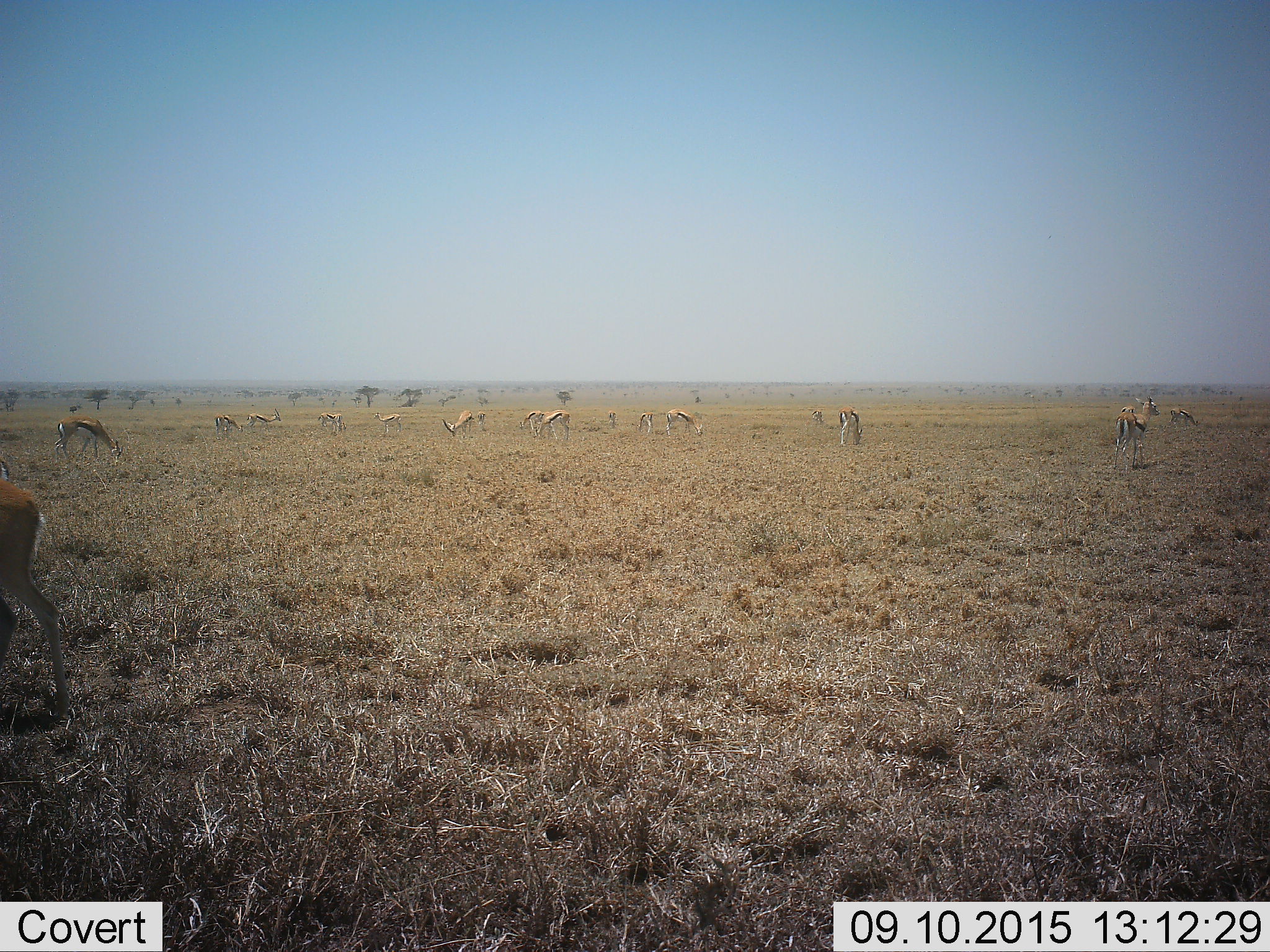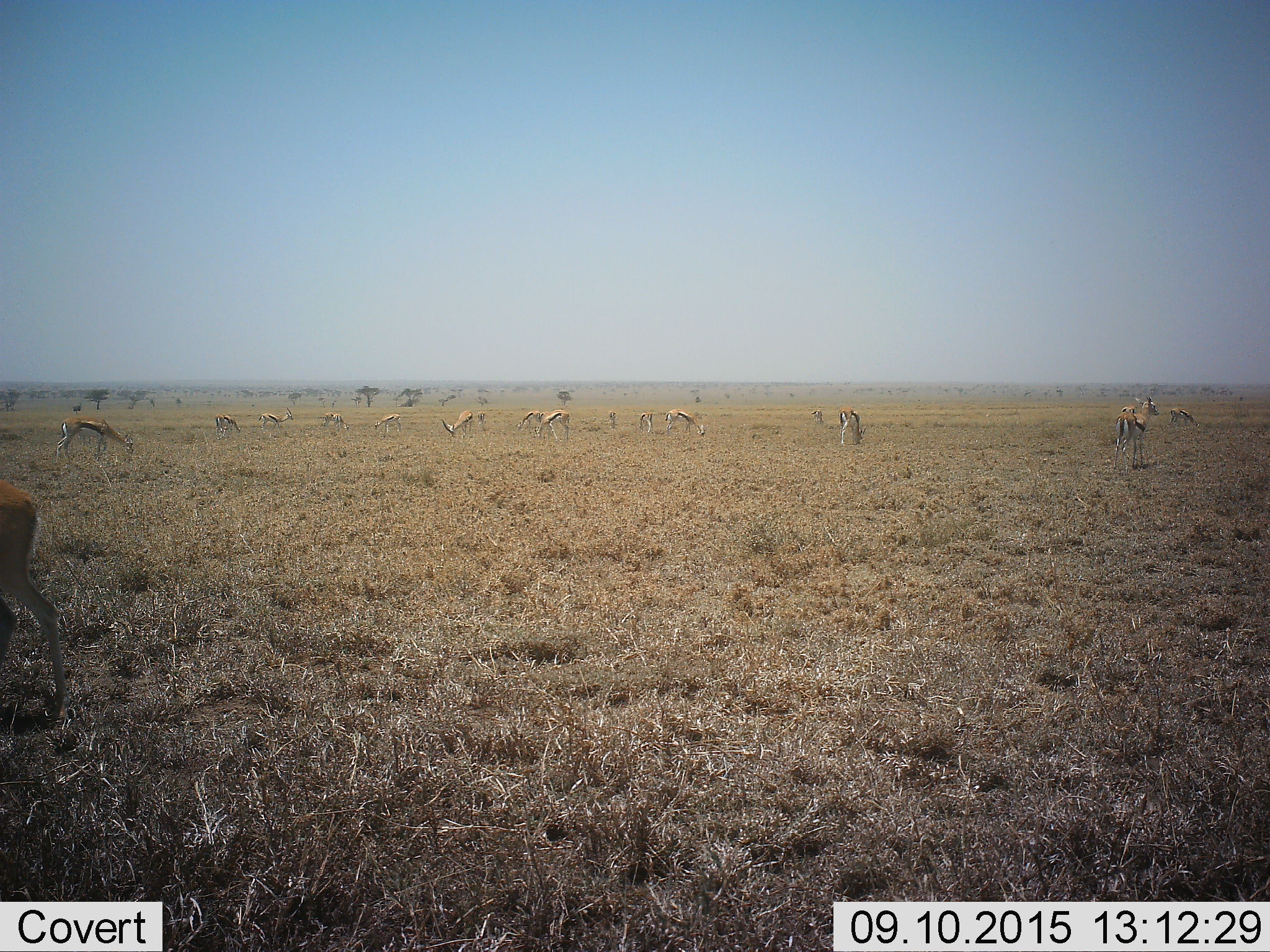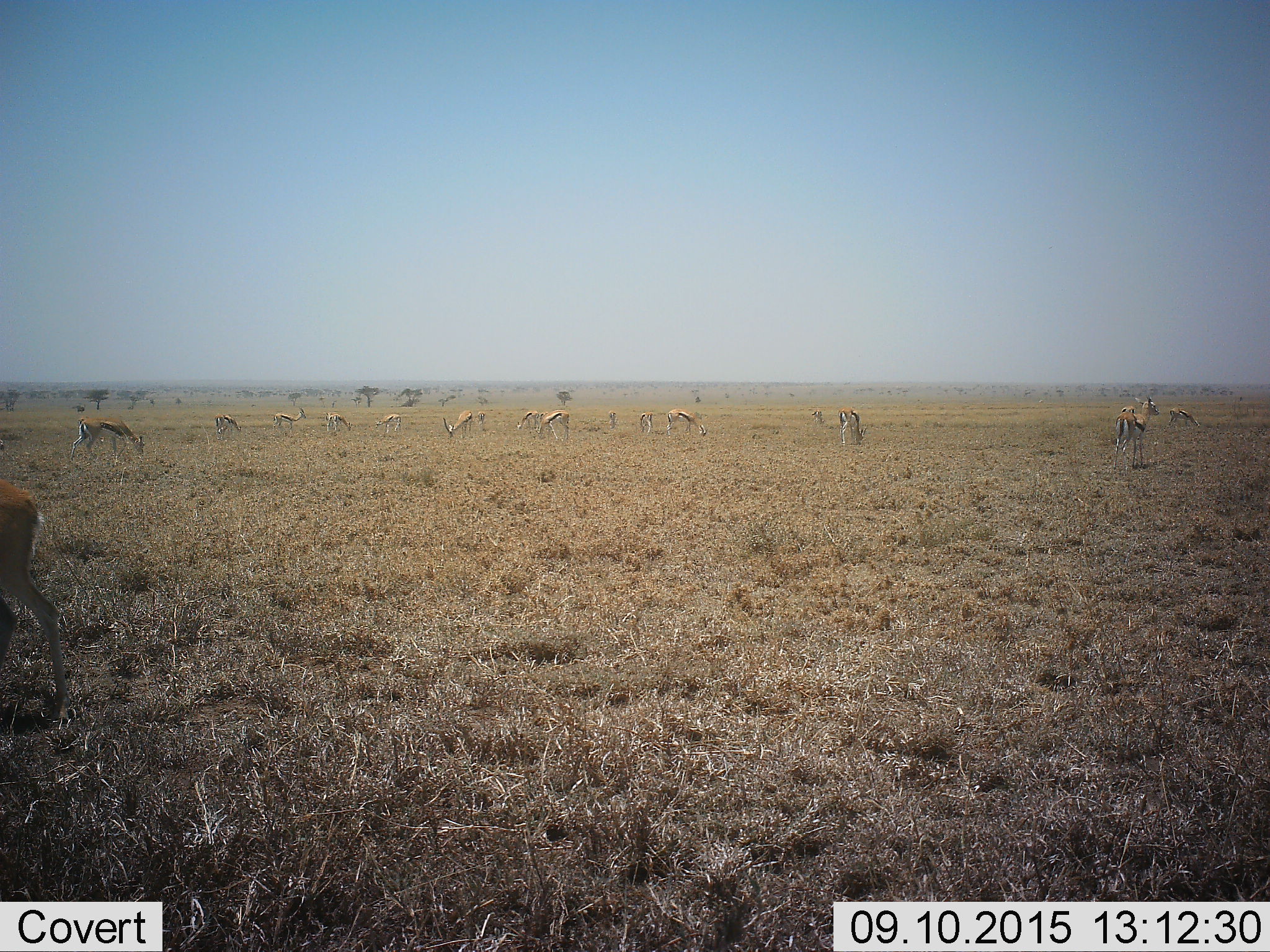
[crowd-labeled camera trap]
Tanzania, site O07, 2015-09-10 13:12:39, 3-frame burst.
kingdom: Animalia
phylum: Chordata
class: Mammalia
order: Artiodactyla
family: Bovidae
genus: Eudorcas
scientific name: Eudorcas thomsonii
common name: thomson's gazelle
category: gazellethomsons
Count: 11-50.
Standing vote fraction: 50%.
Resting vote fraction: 0%.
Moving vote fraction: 50%.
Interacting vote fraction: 0%.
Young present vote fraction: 0%.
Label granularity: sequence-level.